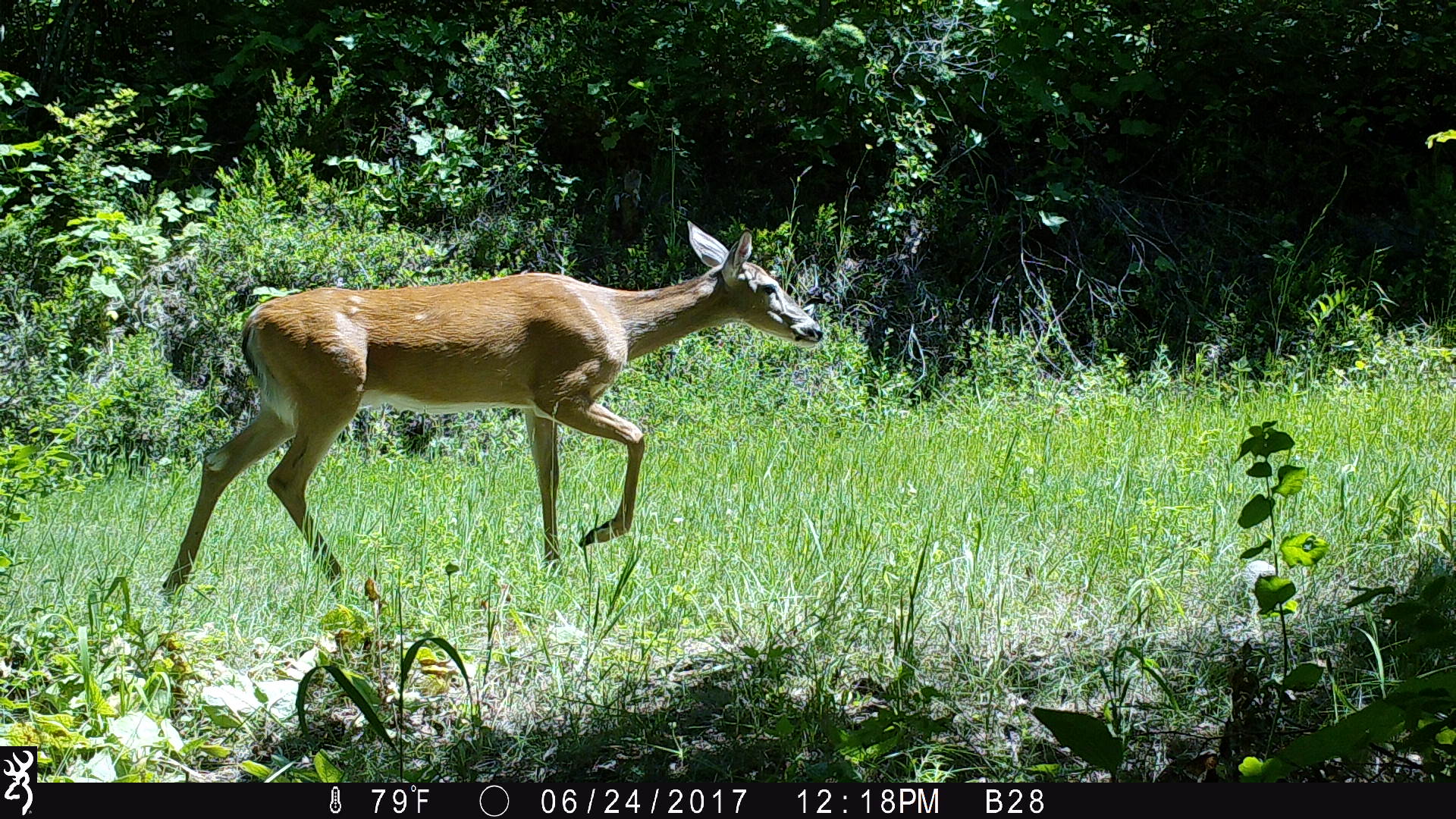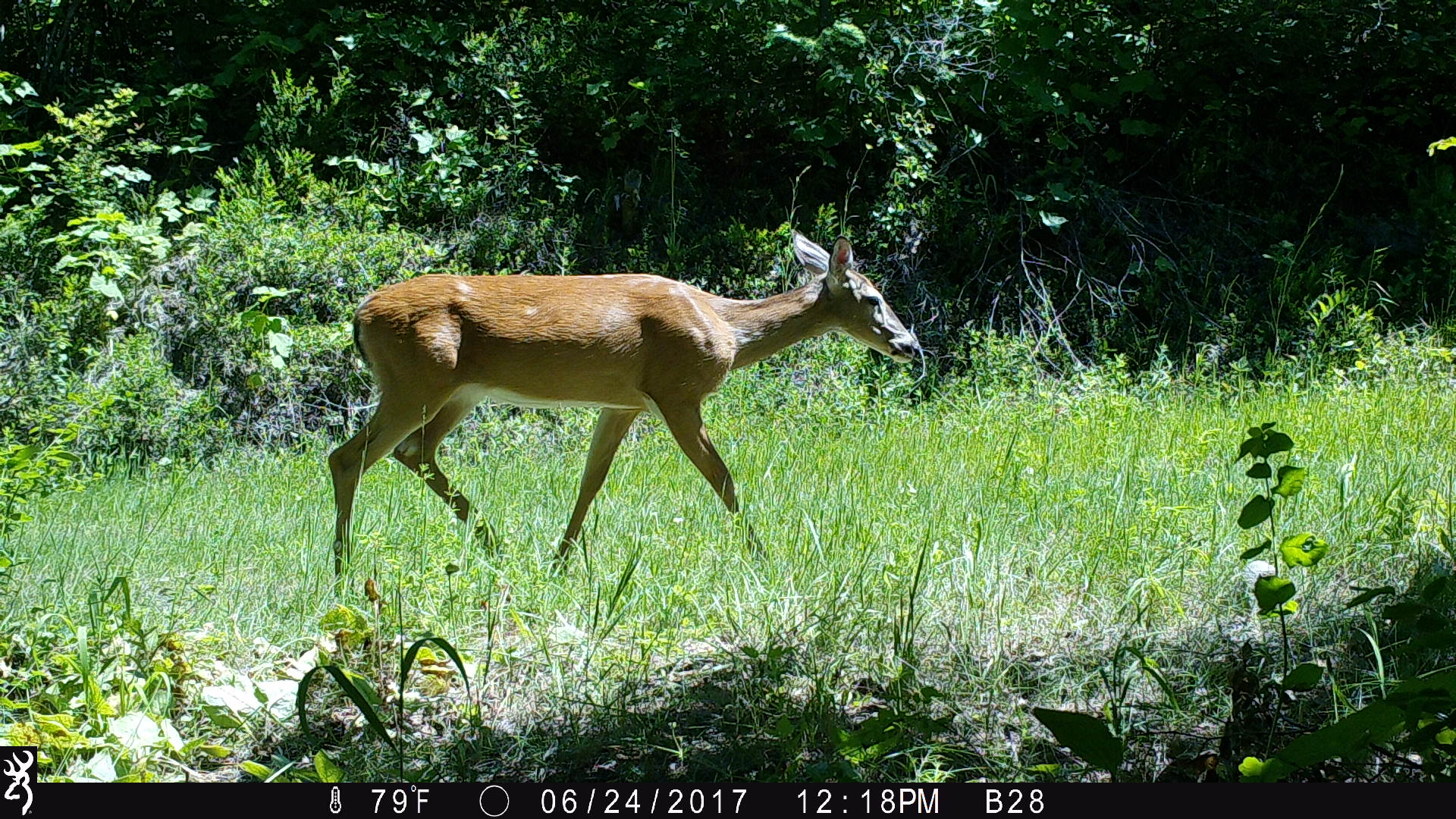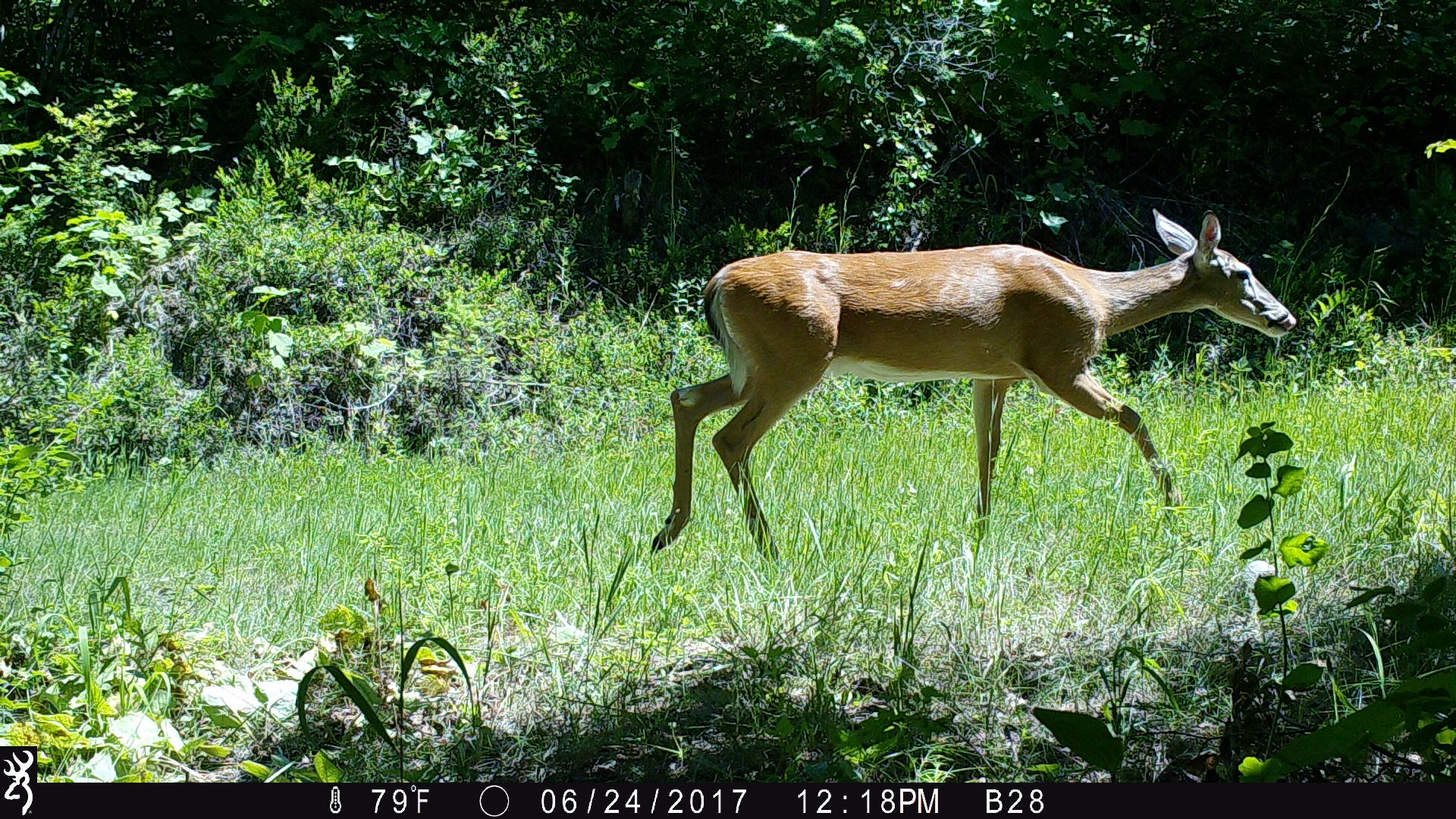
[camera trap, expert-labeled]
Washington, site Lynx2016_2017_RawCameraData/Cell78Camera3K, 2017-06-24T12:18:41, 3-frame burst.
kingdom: Animalia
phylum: Chordata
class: Mammalia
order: Artiodactyla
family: Cervidae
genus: Odocoileus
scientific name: Odocoileus virginianus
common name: white-tailed deer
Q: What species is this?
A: Odocoileus virginianus (white-tailed deer).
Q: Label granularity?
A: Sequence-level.